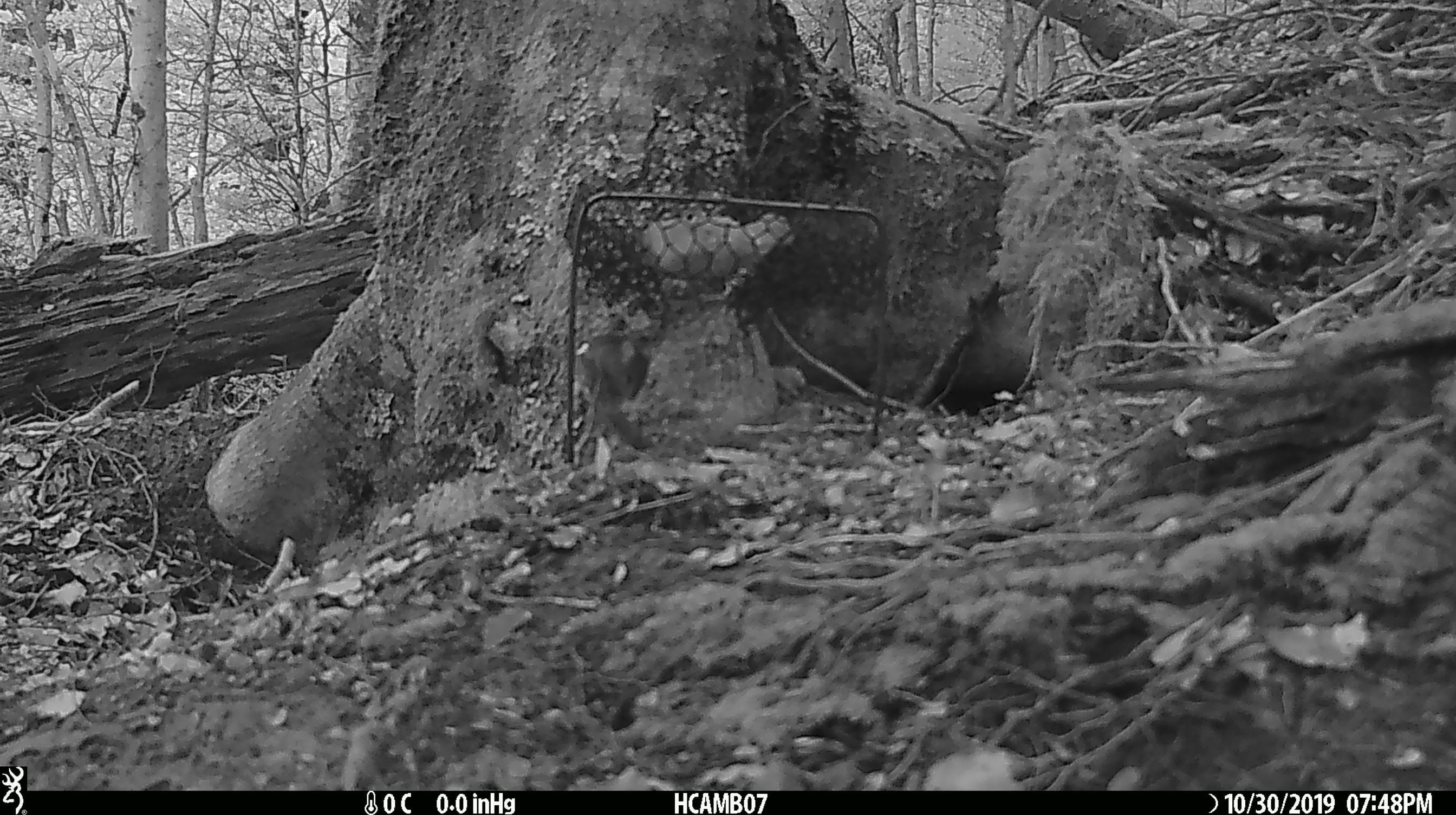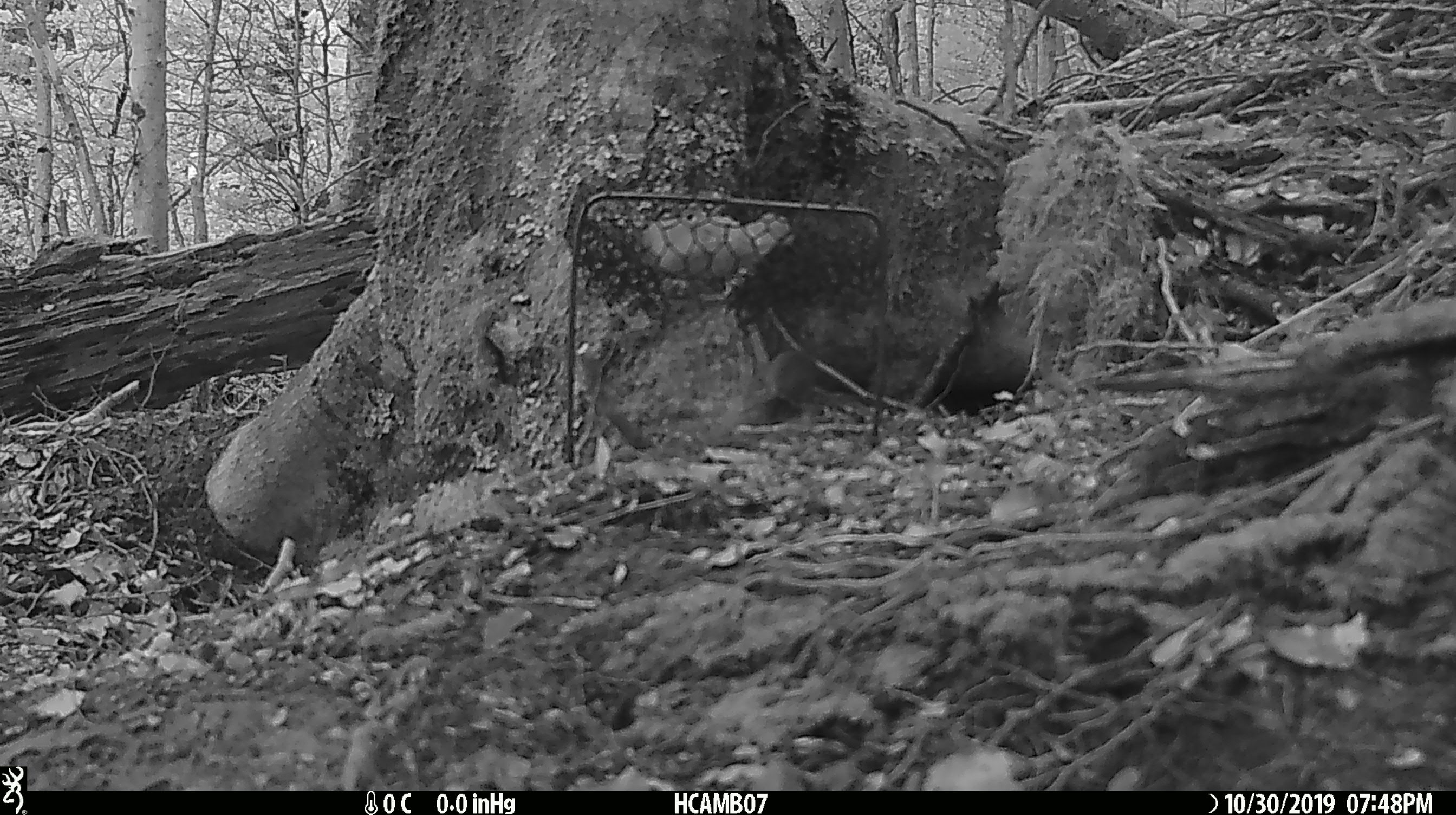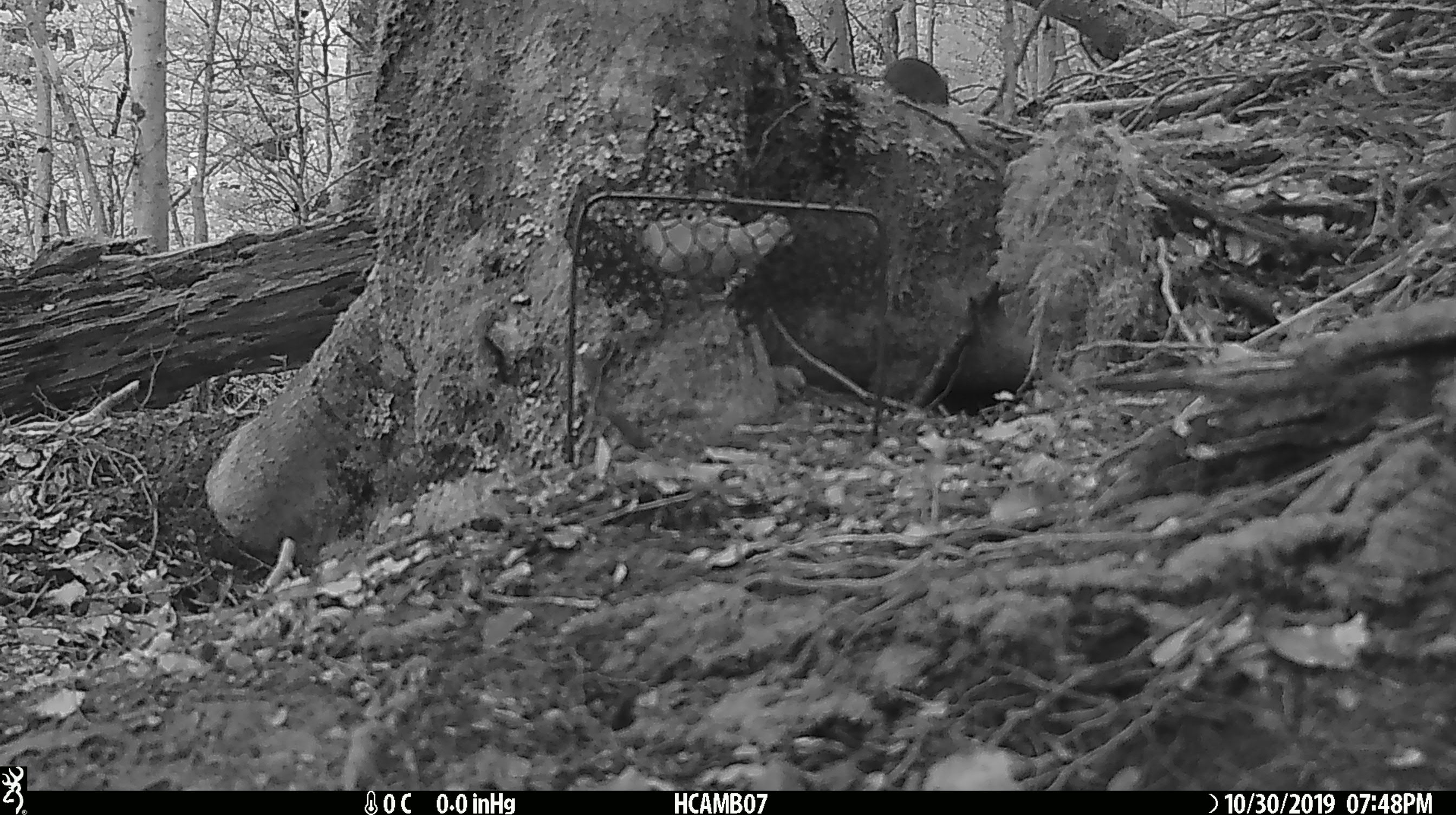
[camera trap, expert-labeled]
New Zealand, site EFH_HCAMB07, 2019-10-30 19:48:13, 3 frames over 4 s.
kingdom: Animalia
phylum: Chordata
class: Mammalia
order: Rodentia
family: Muridae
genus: Mus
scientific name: Mus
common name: mouse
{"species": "mouse (Mus)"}